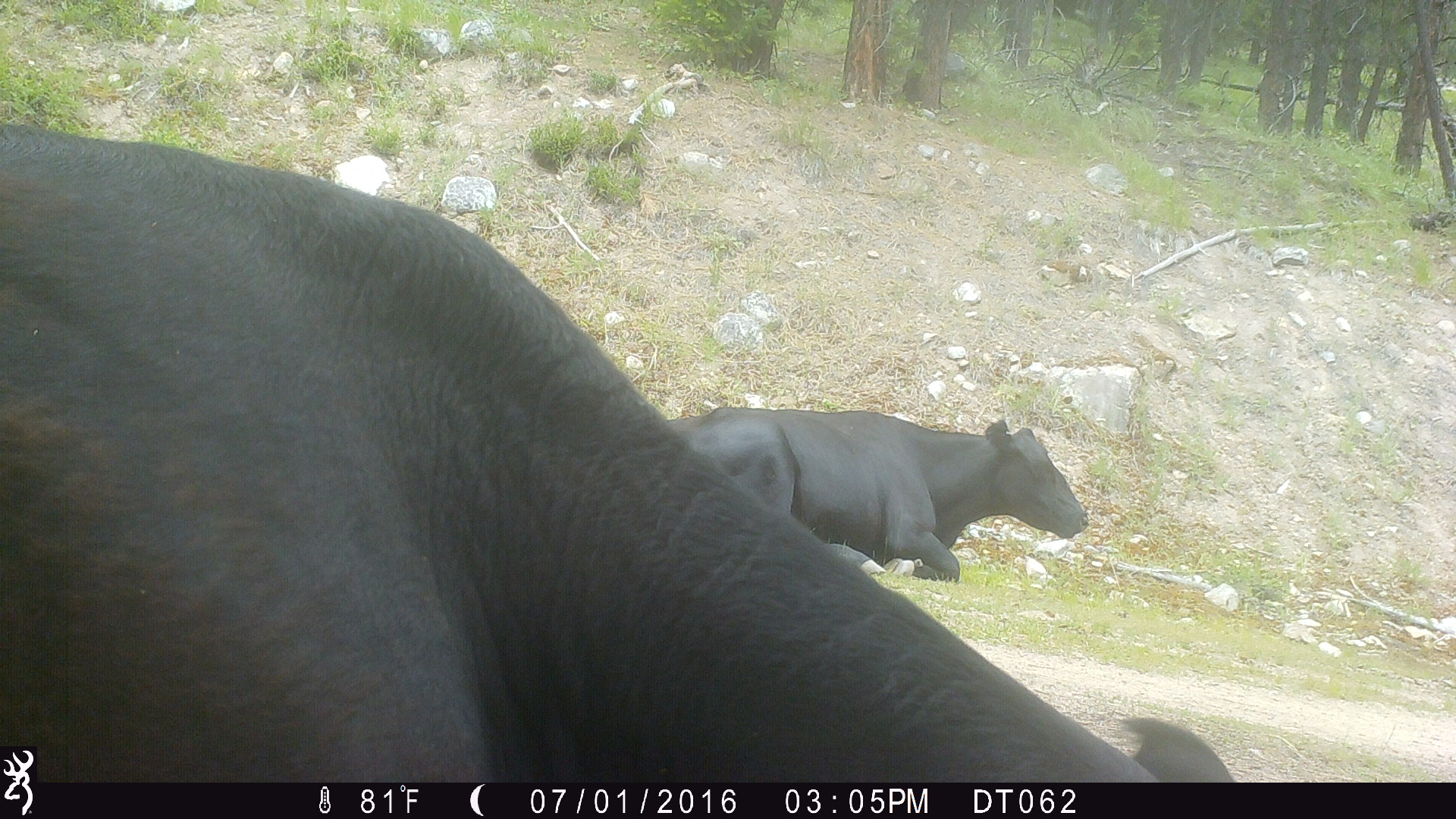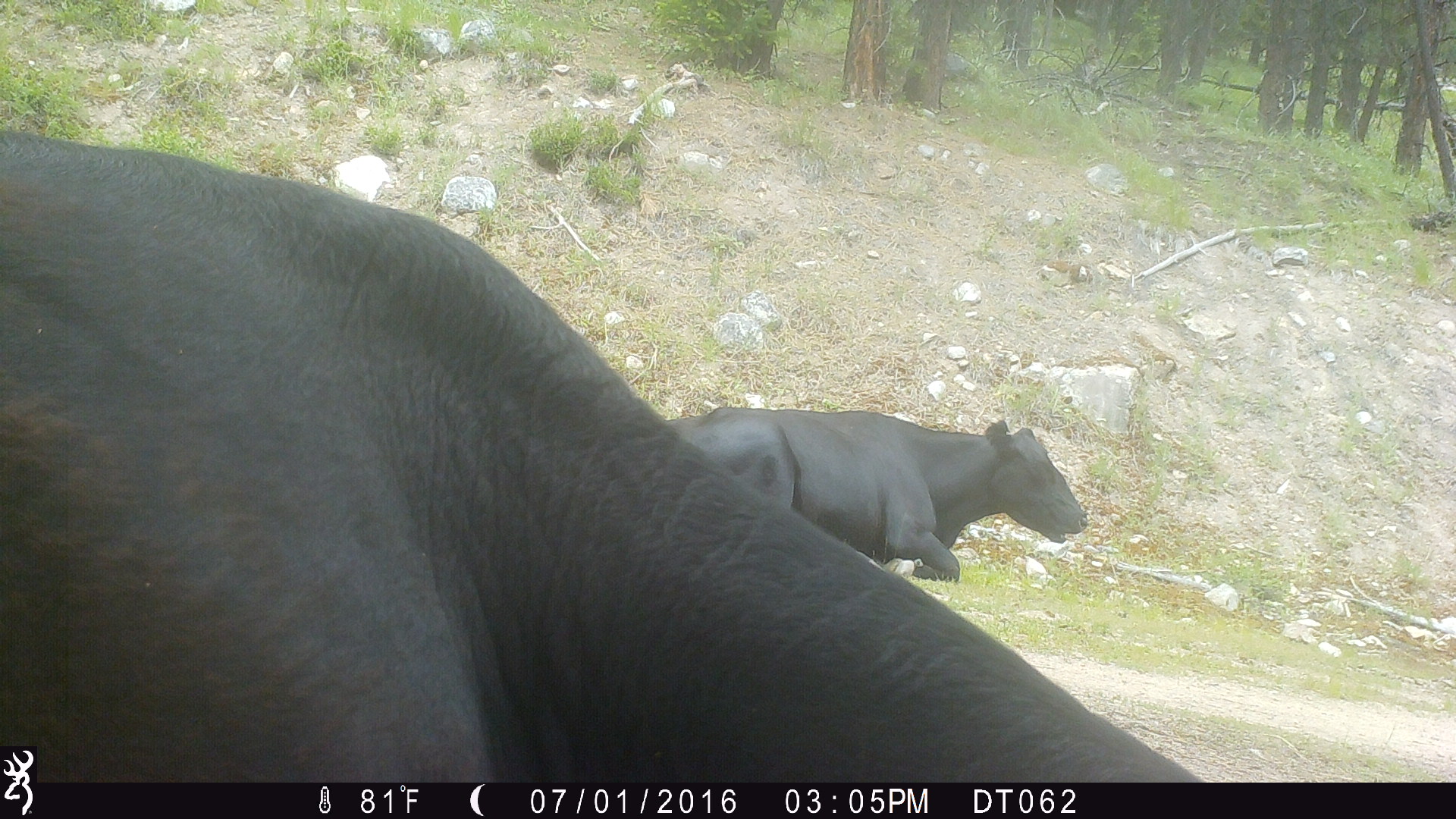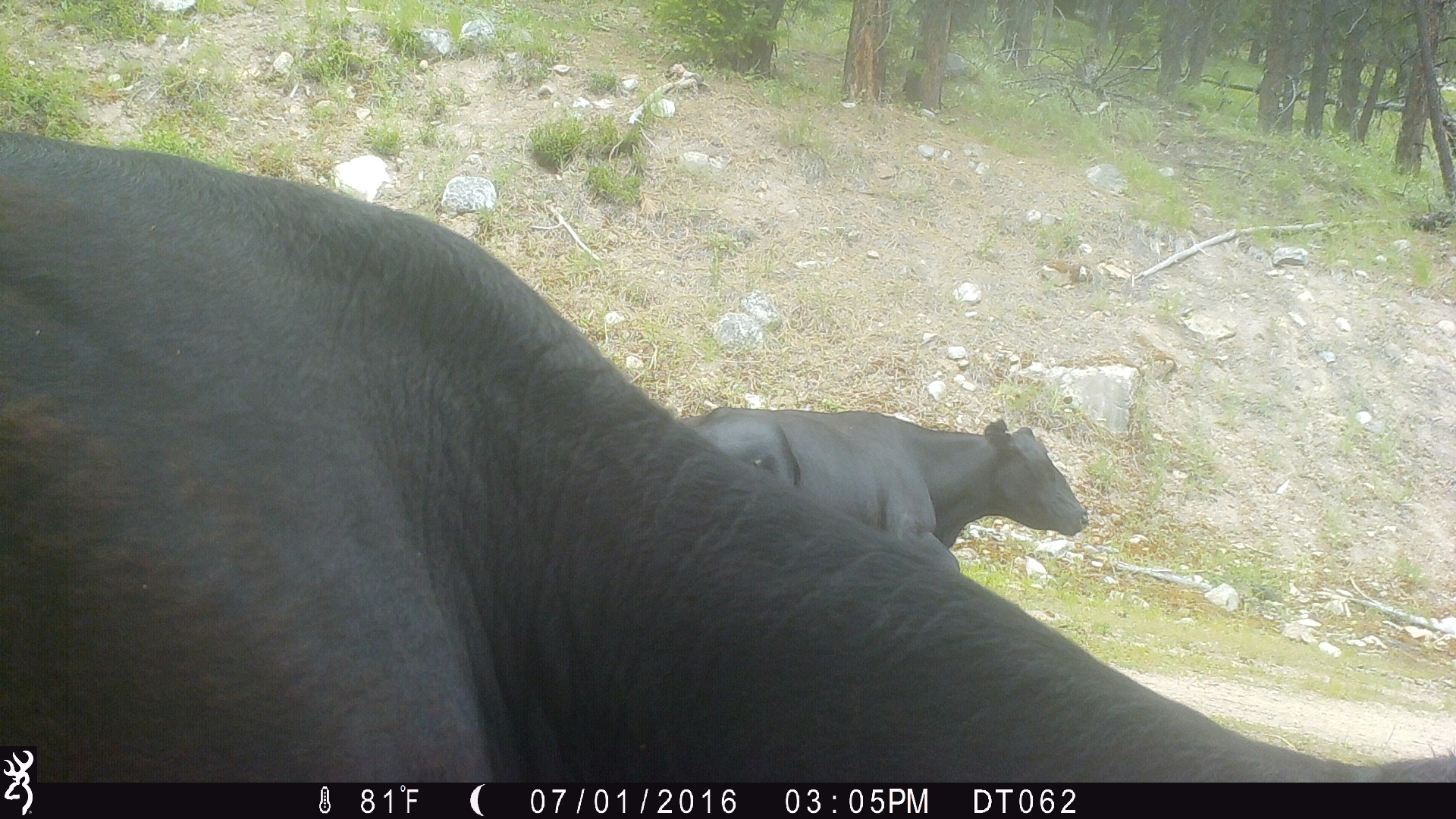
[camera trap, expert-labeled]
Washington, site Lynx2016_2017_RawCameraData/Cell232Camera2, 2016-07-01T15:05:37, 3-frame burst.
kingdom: Animalia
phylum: Chordata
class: Mammalia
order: Artiodactyla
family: Bovidae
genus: Bos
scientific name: Bos taurus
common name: domestic cattle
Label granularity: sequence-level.